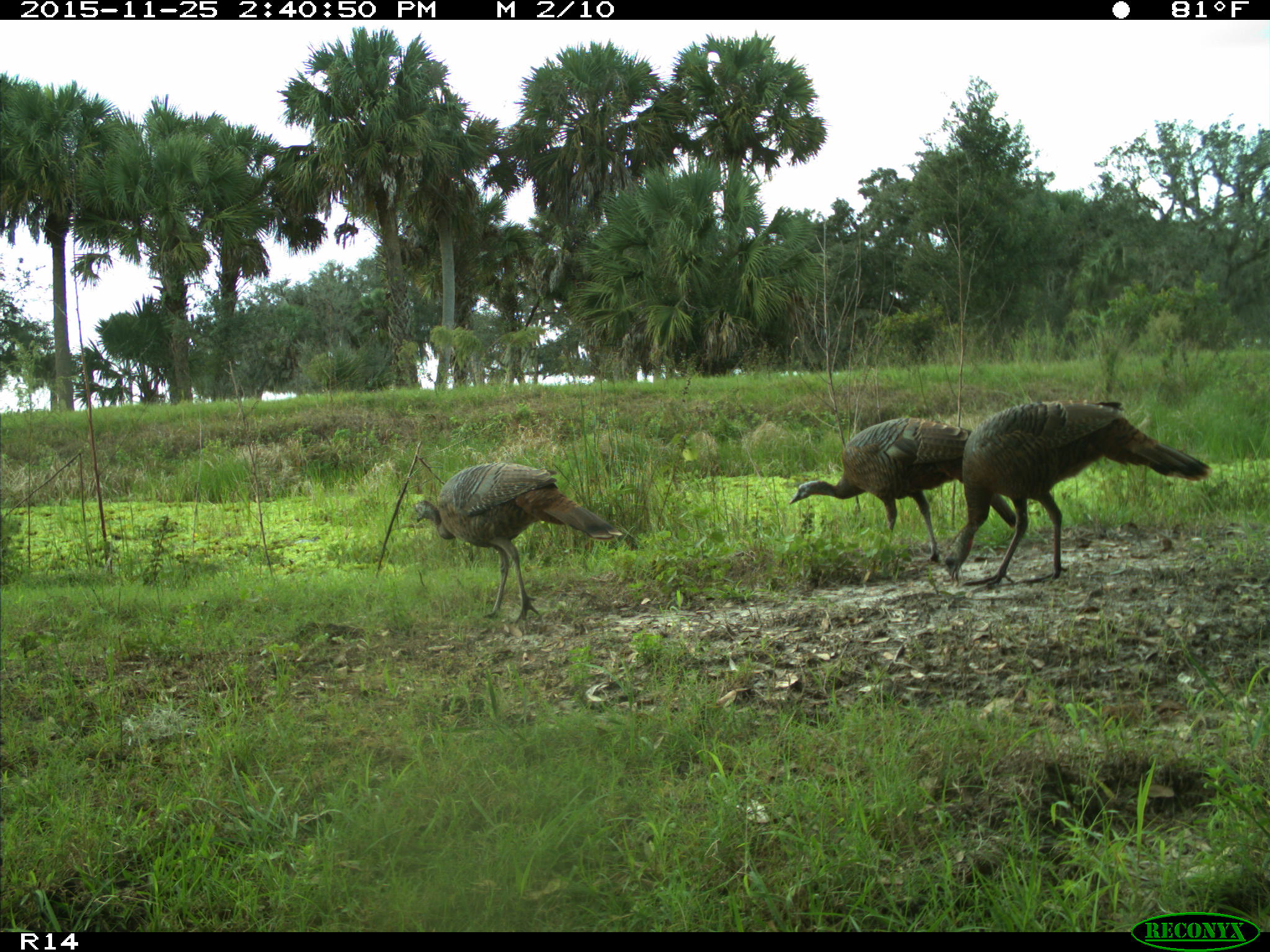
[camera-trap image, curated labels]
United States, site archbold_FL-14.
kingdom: Animalia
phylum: Chordata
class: Aves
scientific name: Aves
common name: birds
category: unidentified bird